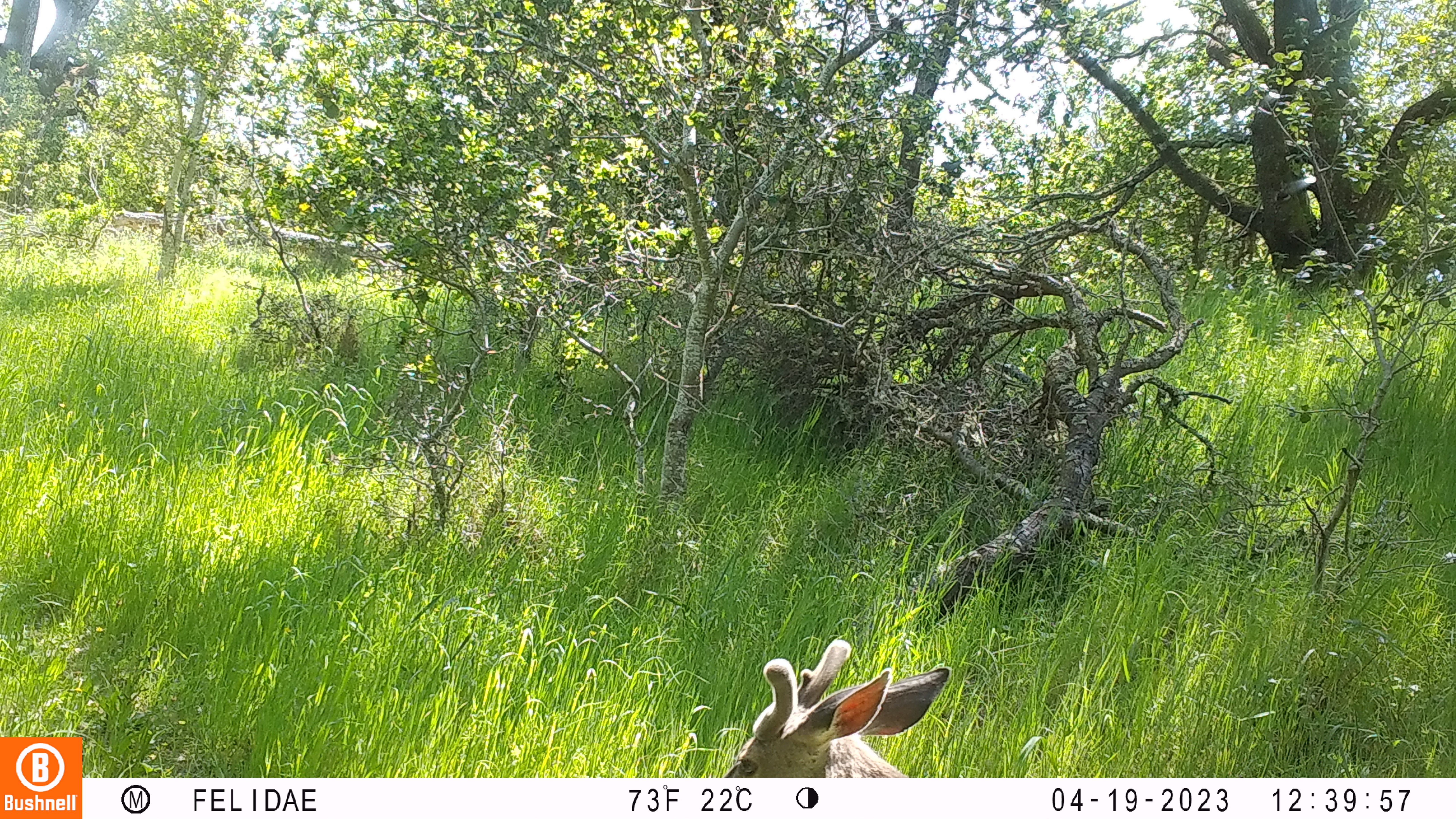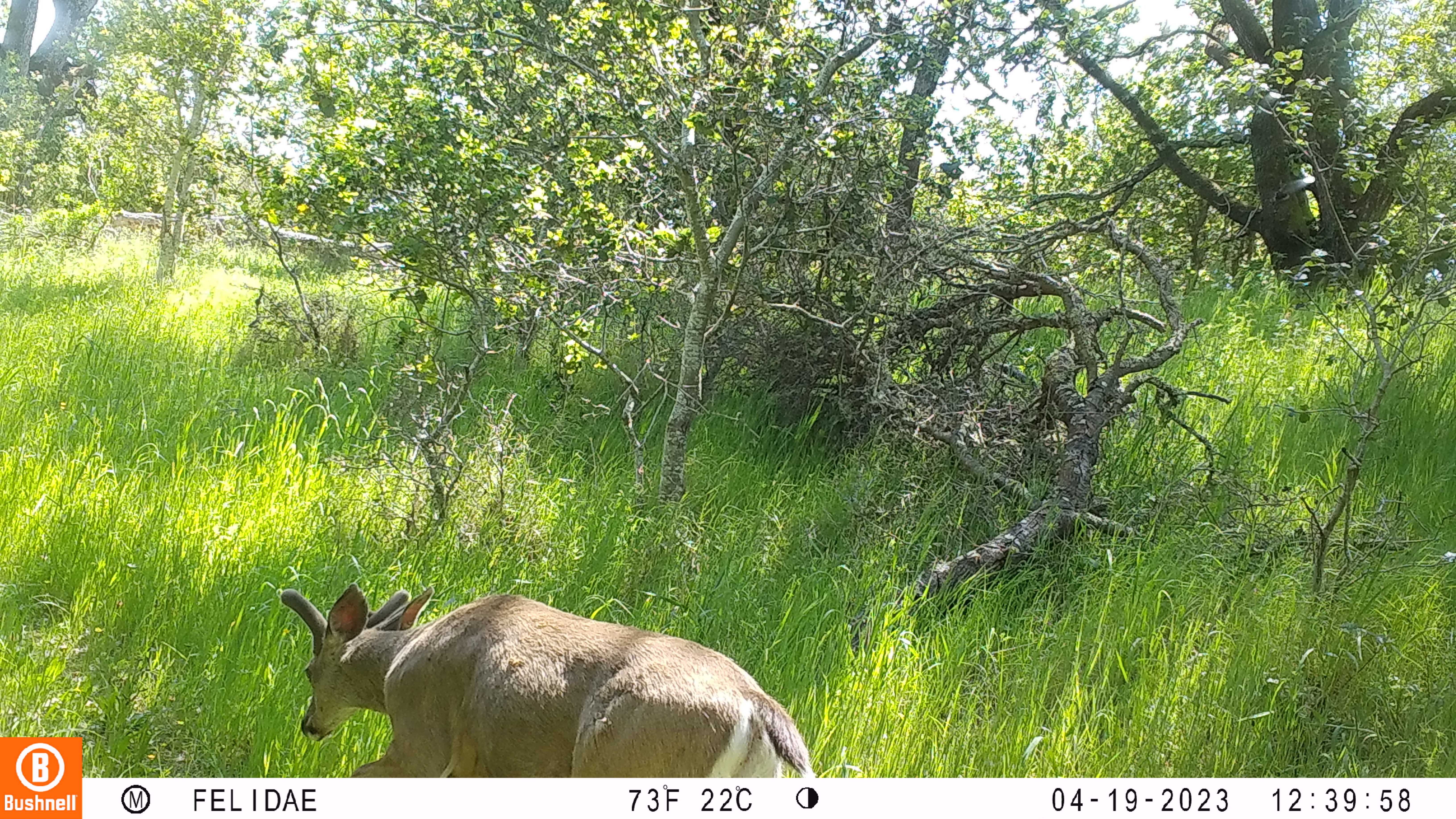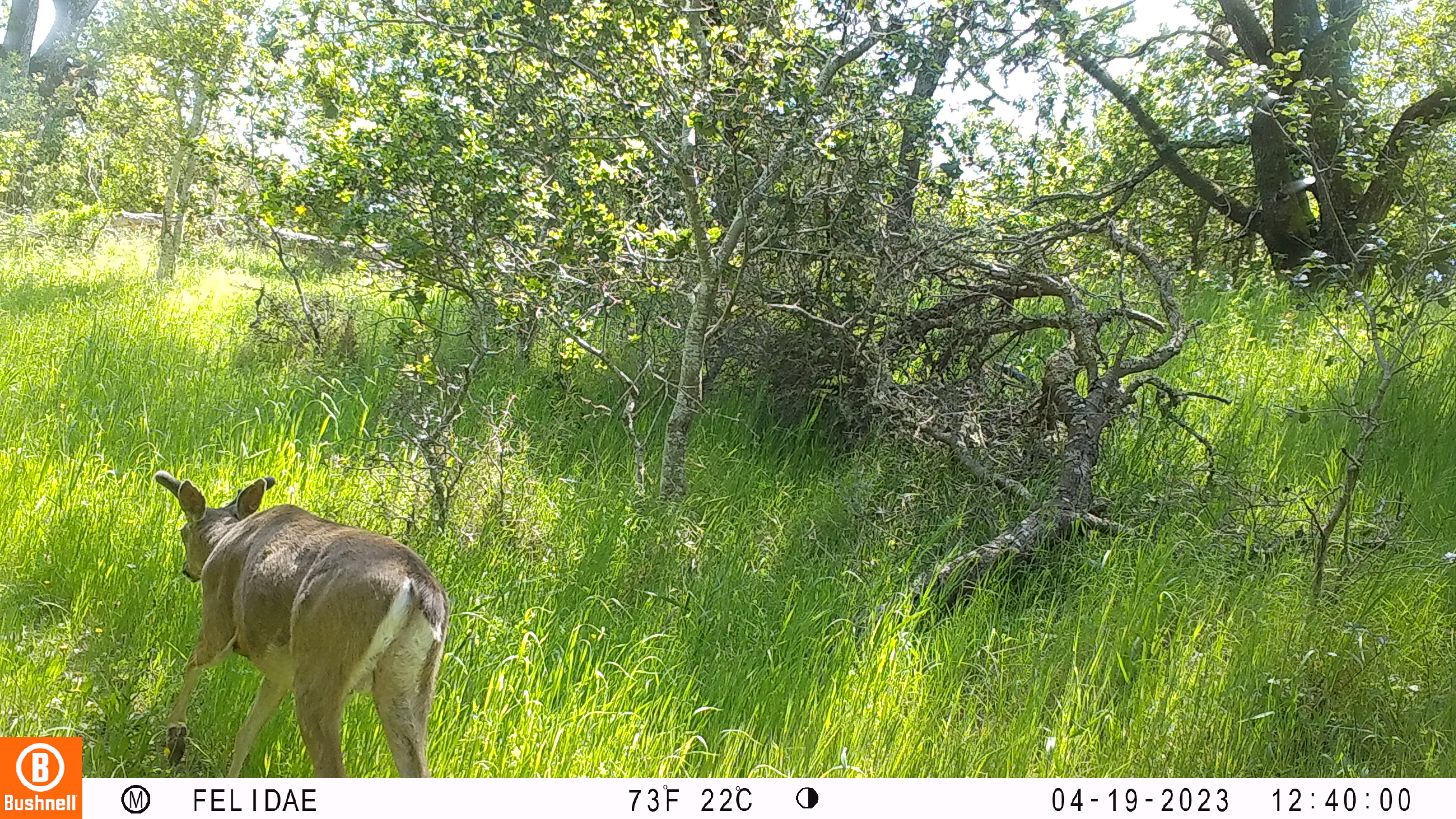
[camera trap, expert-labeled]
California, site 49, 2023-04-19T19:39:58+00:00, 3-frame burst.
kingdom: Animalia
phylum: Chordata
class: Mammalia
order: Artiodactyla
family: Cervidae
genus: Odocoileus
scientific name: Odocoileus hemionus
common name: mule deer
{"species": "mule deer (Odocoileus hemionus)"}